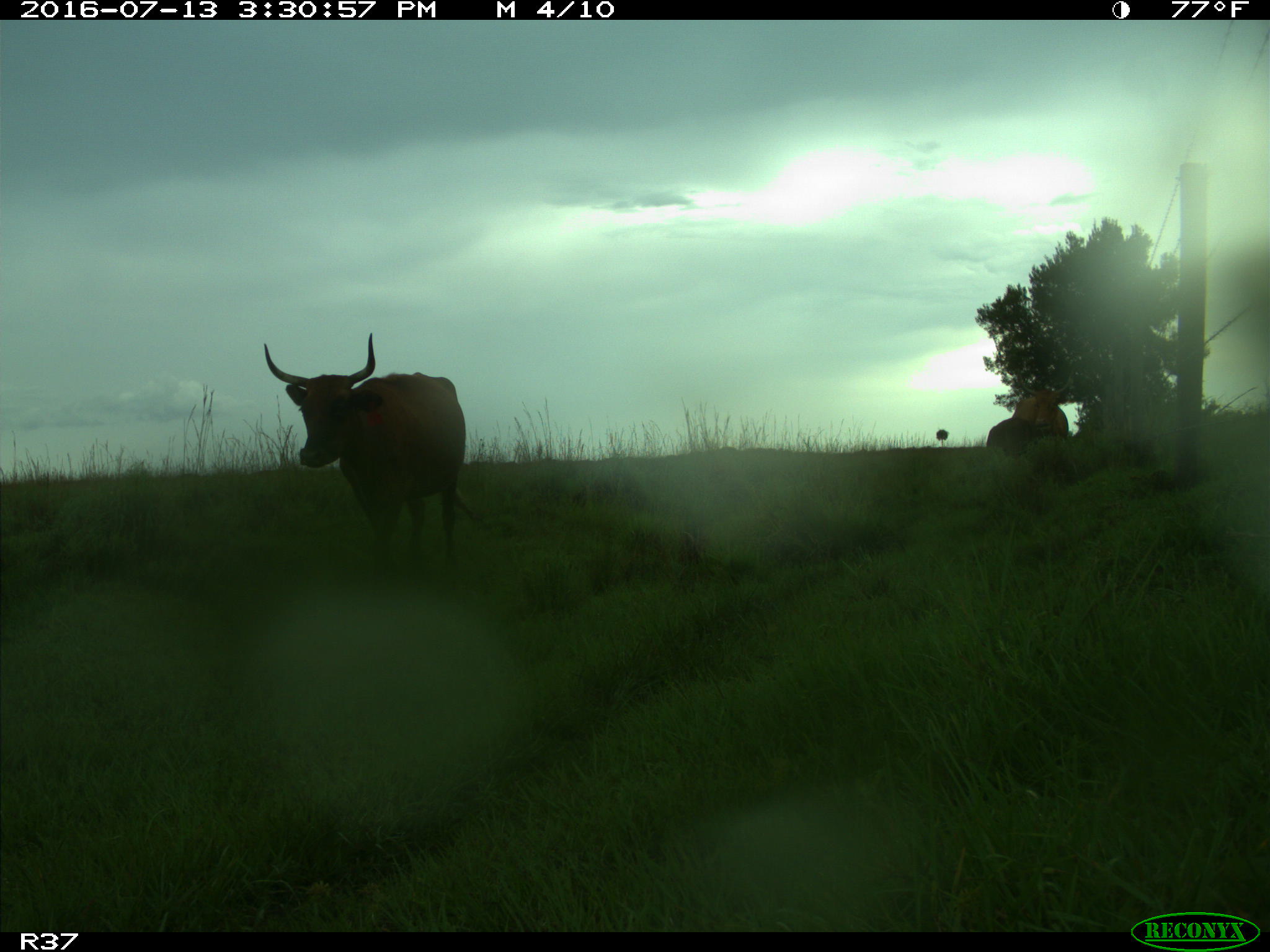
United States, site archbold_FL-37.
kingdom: Animalia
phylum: Chordata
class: Mammalia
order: Artiodactyla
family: Bovidae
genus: Bos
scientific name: Bos taurus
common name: domestic cow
Bos taurus (domestic cow).